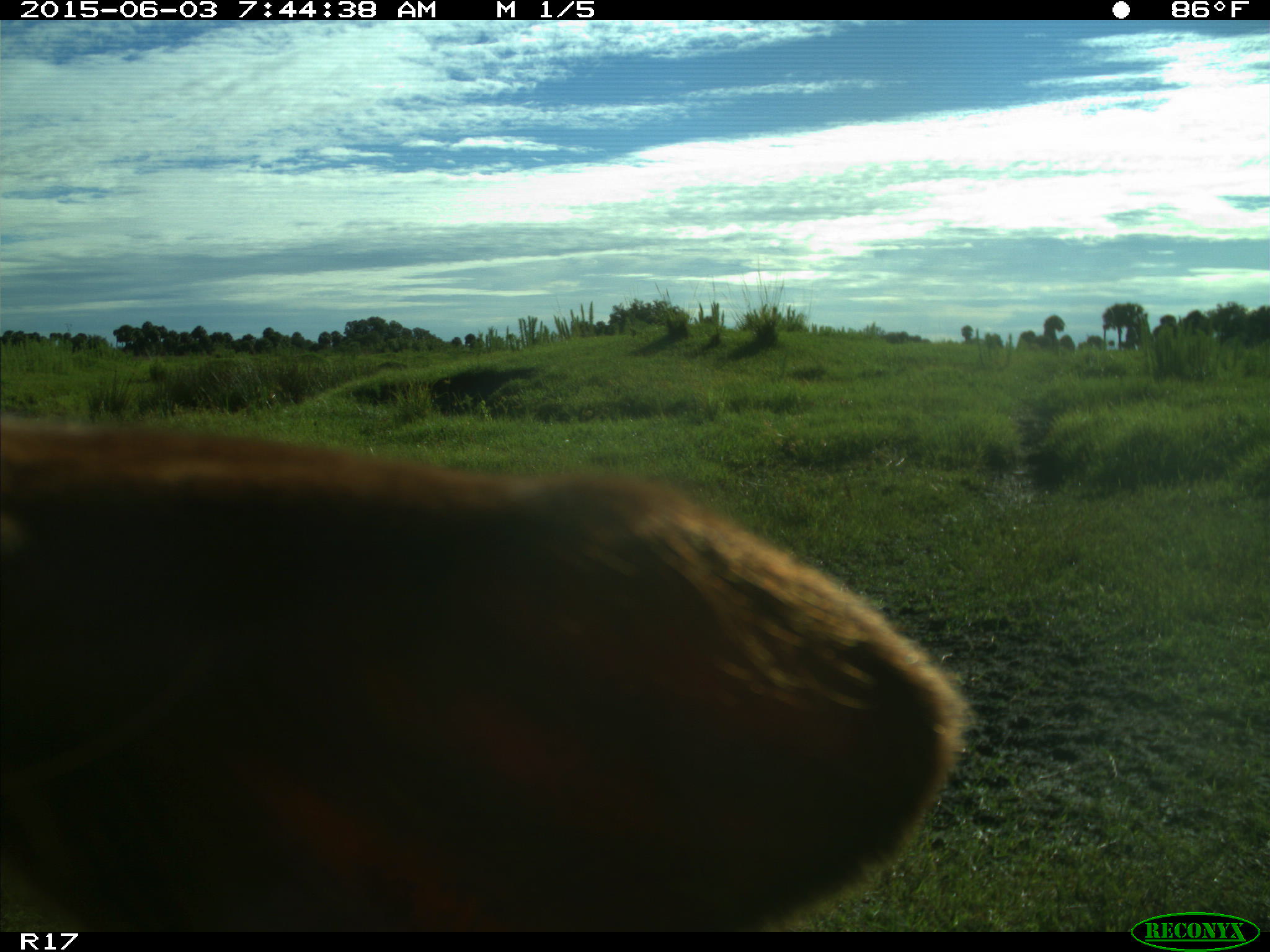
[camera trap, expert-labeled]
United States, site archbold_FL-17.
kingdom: Animalia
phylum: Chordata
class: Mammalia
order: Artiodactyla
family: Bovidae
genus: Bos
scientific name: Bos taurus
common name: domestic cow